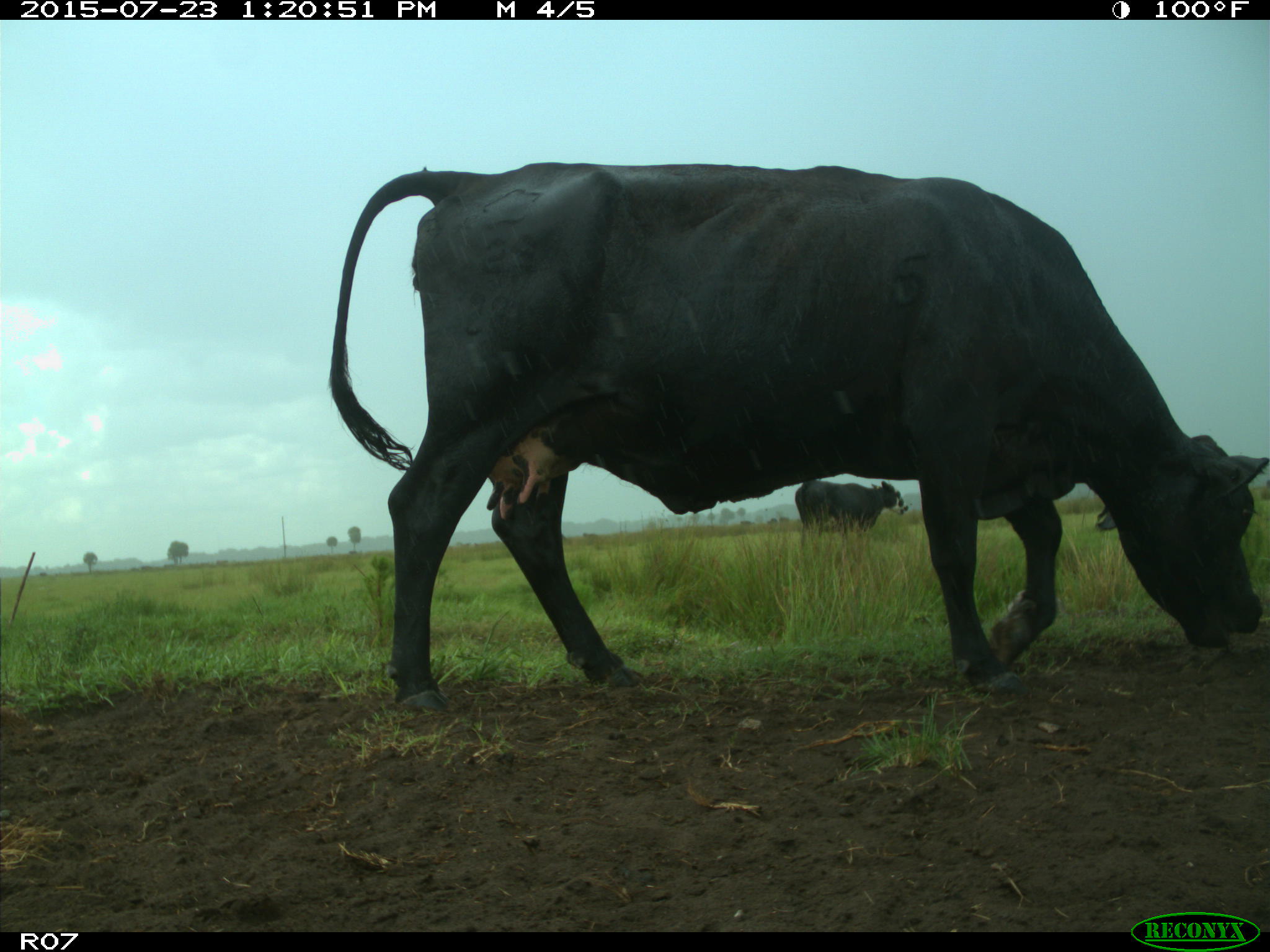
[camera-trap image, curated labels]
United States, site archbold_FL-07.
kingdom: Animalia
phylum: Chordata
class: Mammalia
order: Artiodactyla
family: Bovidae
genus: Bos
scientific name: Bos taurus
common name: domestic cow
Bos taurus (domestic cow).